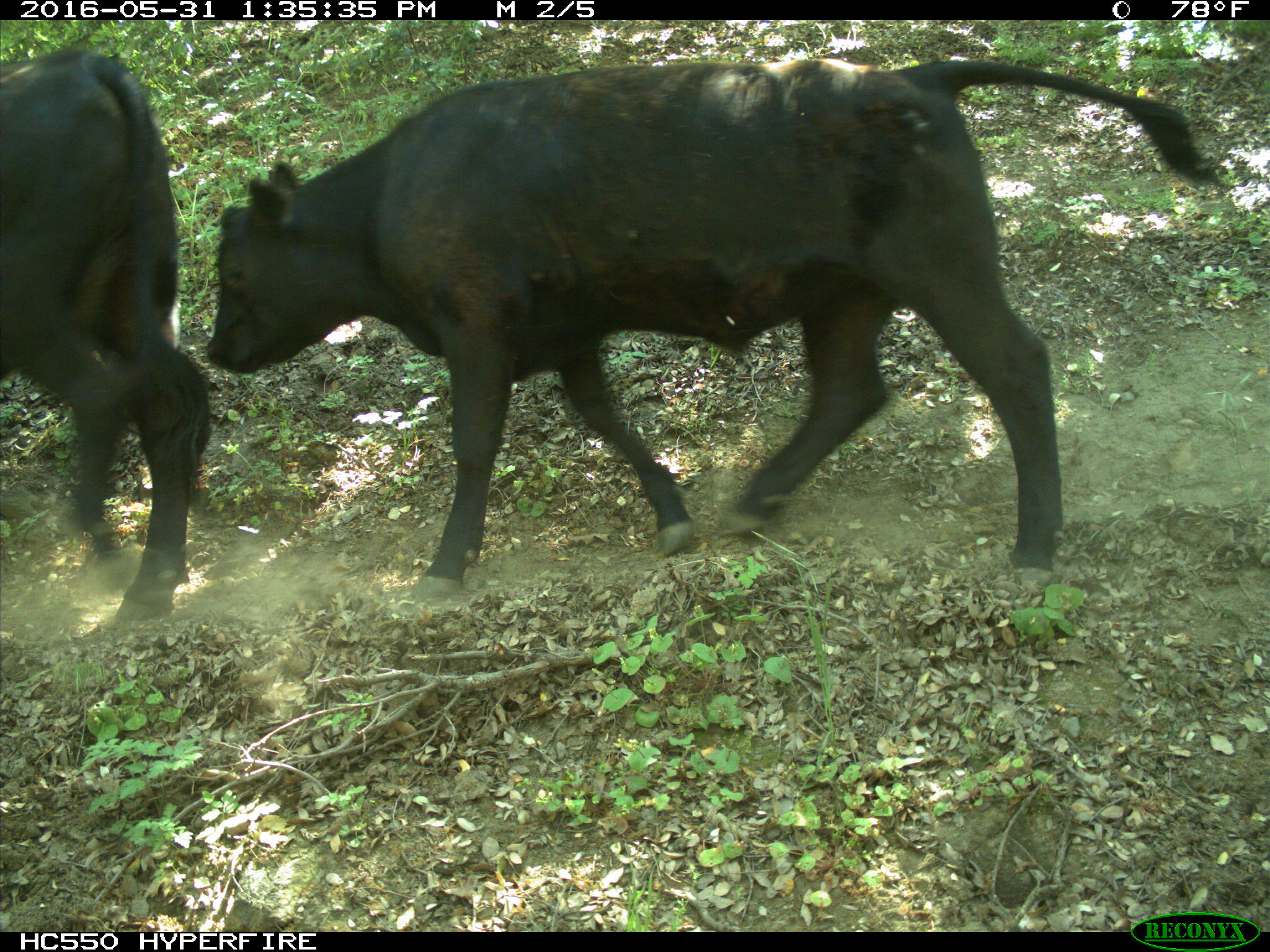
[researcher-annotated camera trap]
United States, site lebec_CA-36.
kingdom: Animalia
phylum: Chordata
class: Mammalia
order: Artiodactyla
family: Bovidae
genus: Bos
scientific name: Bos taurus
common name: domestic cow